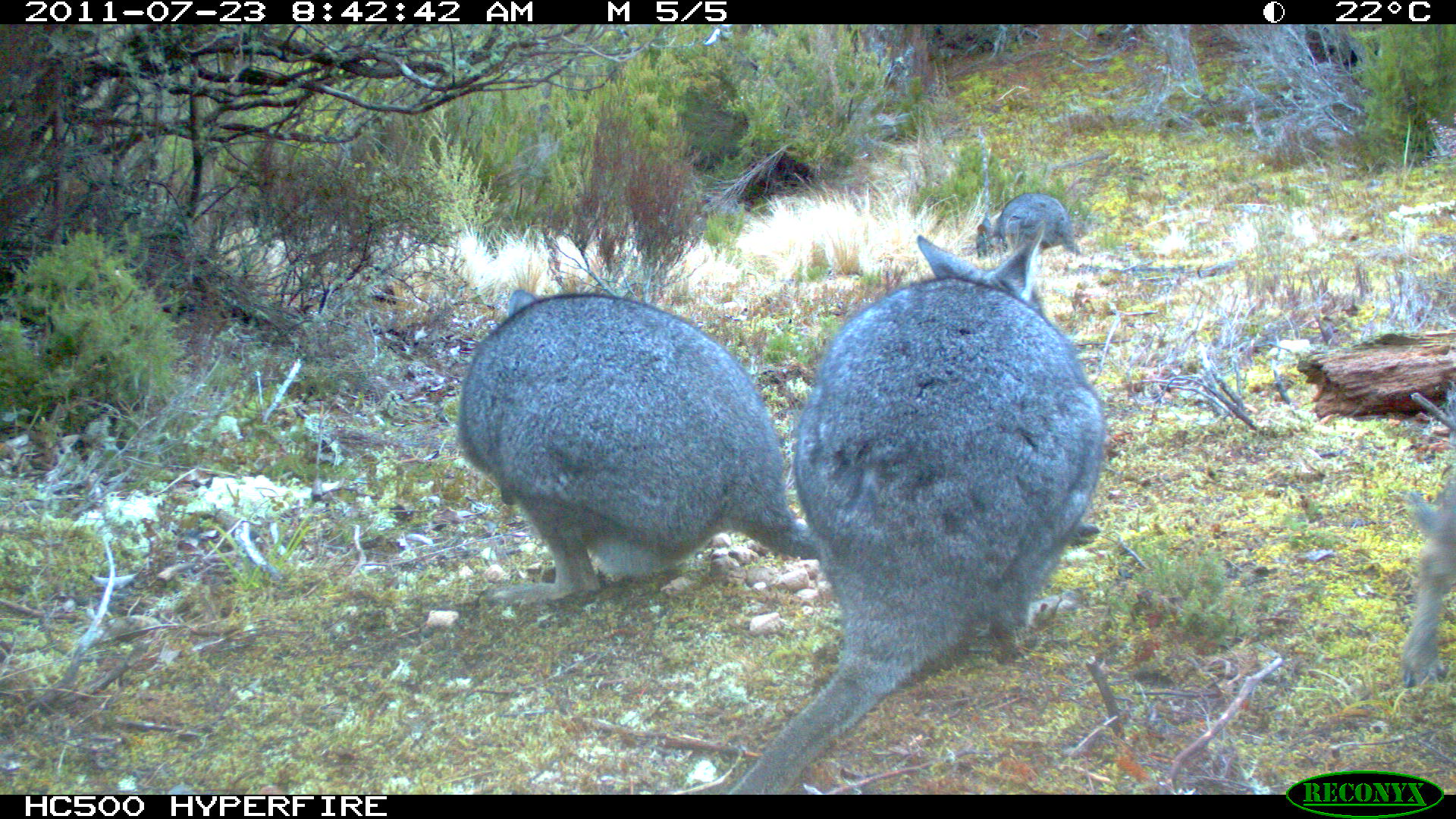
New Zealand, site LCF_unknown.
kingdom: Animalia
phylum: Chordata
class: Mammalia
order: Diprotodontia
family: Macropodidae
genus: Notamacropus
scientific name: Notamacropus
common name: wallaby